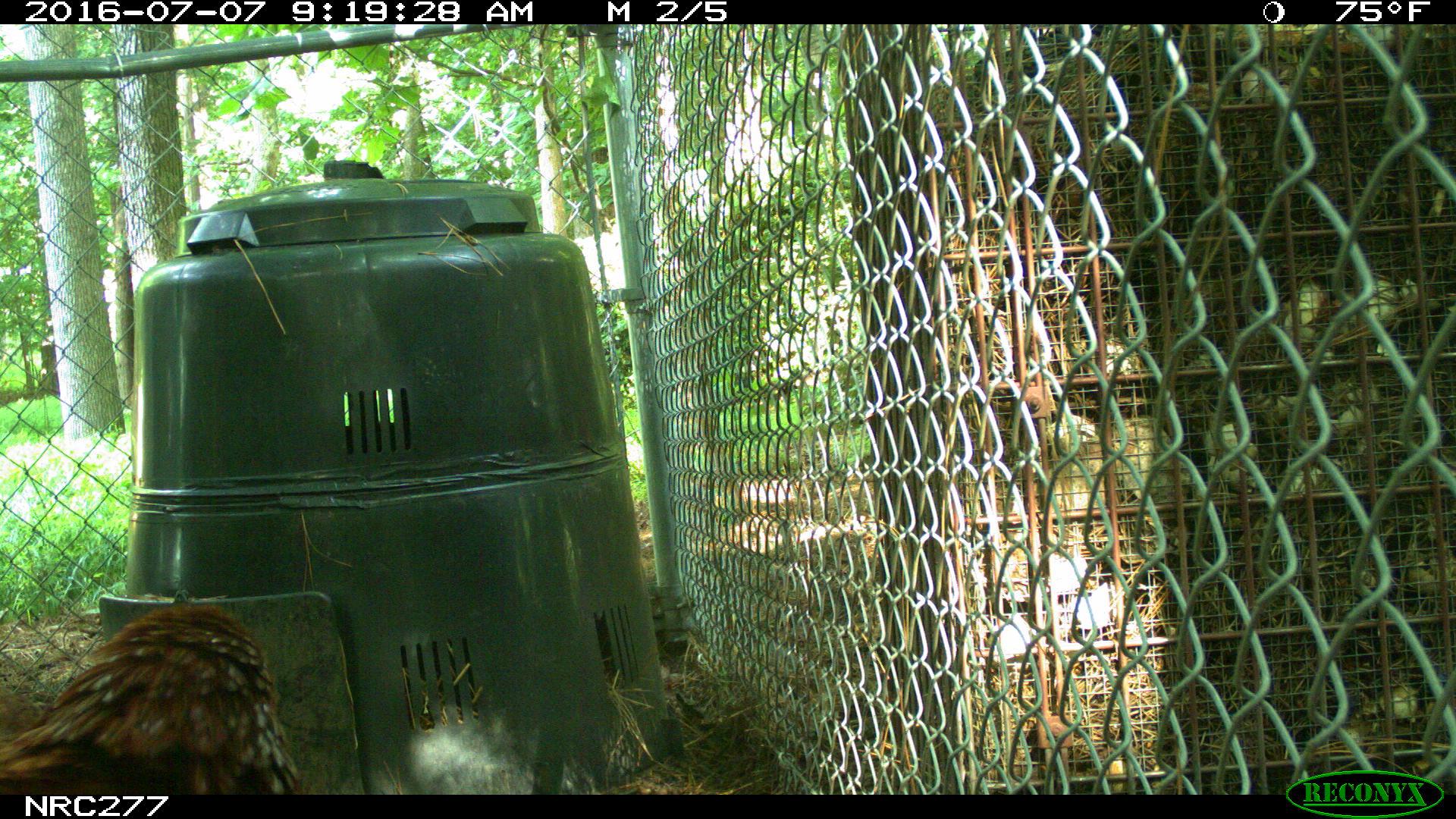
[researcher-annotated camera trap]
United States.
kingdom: Animalia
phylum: Chordata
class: Aves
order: Galliformes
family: Phasianidae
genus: Gallus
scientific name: Gallus gallus domesticus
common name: domestic chicken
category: Chicken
Chicken (domestic chicken) (Gallus gallus domesticus).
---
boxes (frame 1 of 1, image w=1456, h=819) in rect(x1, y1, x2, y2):
Chicken: rect(0, 594, 306, 808)